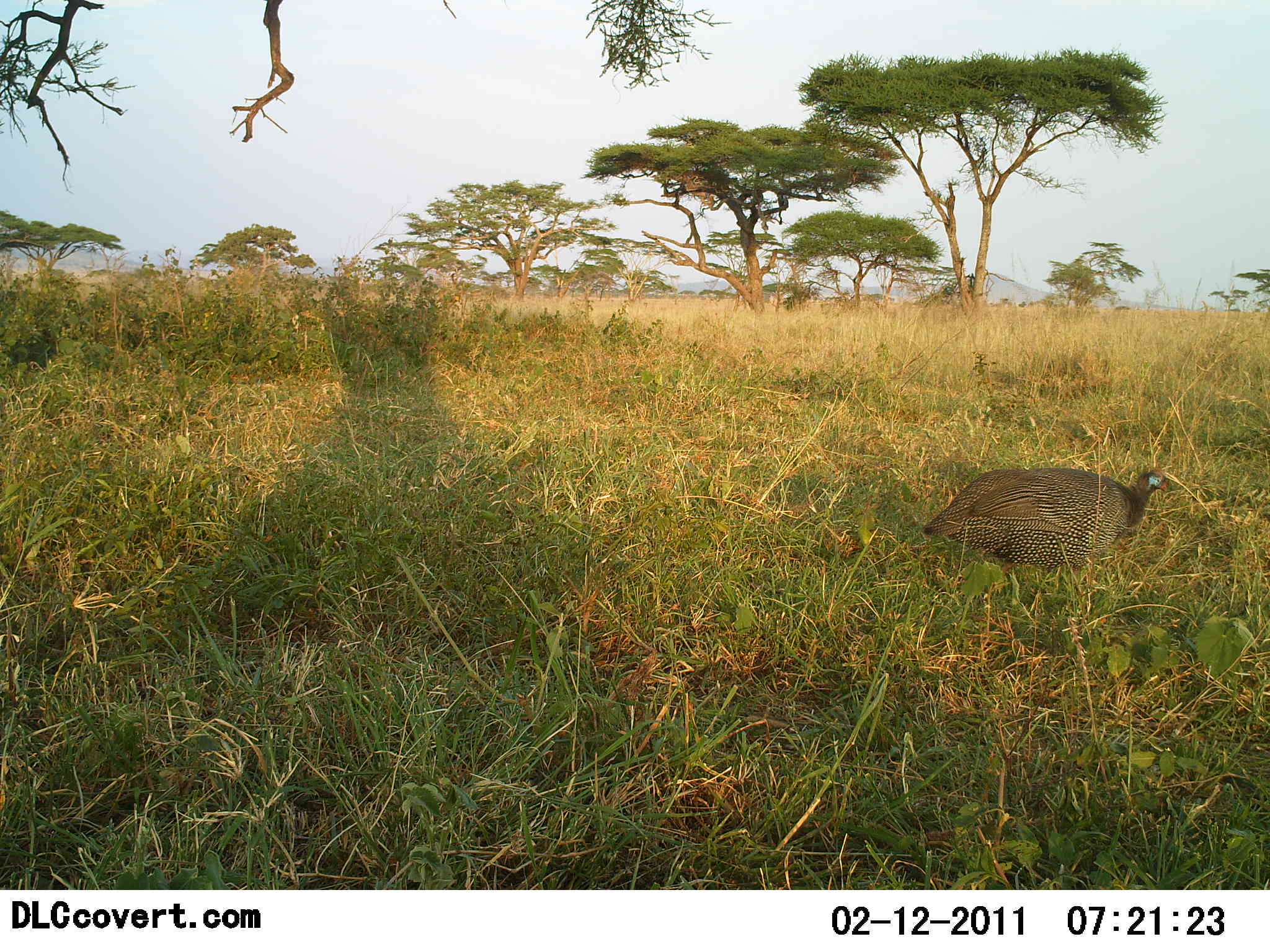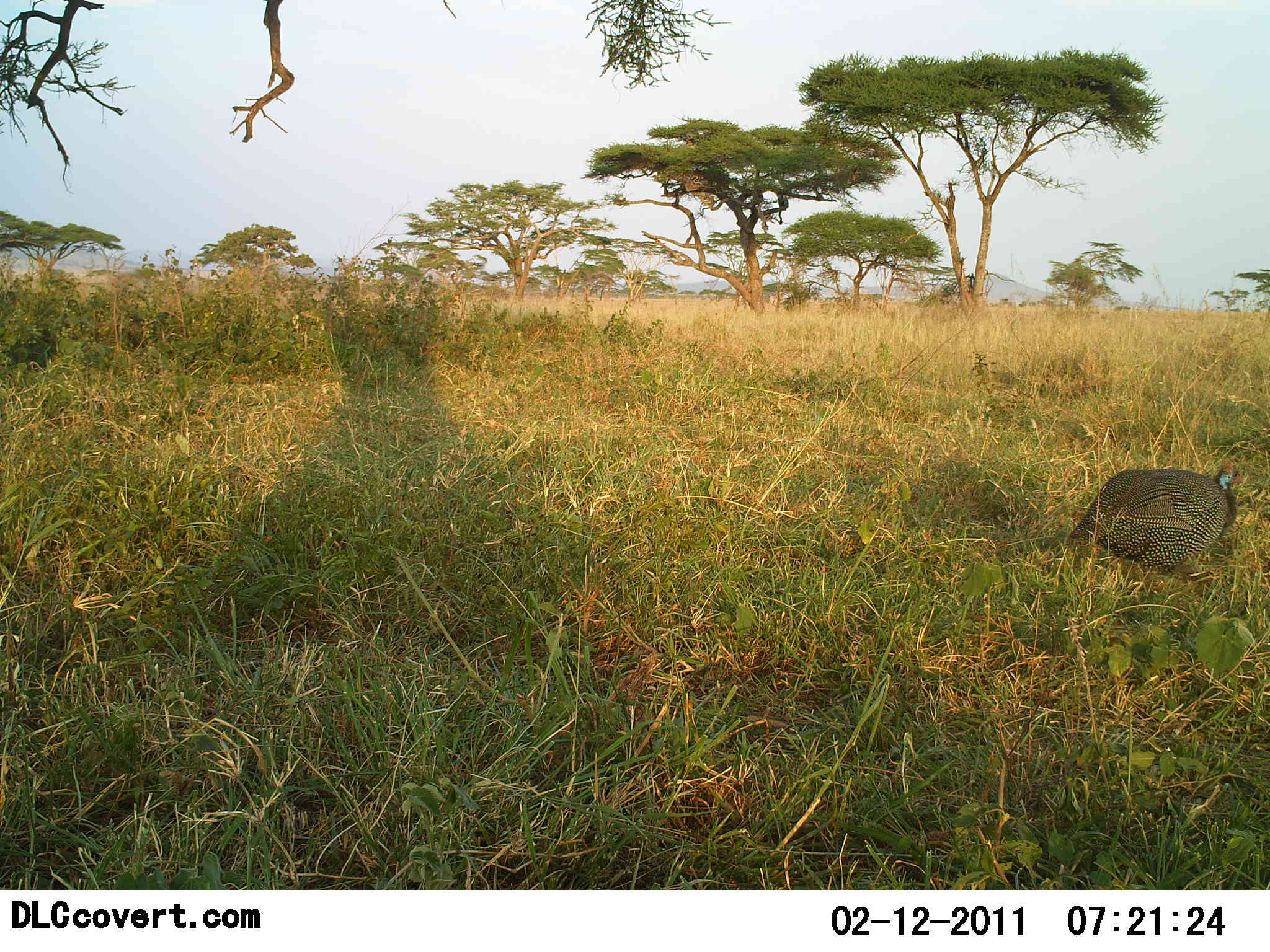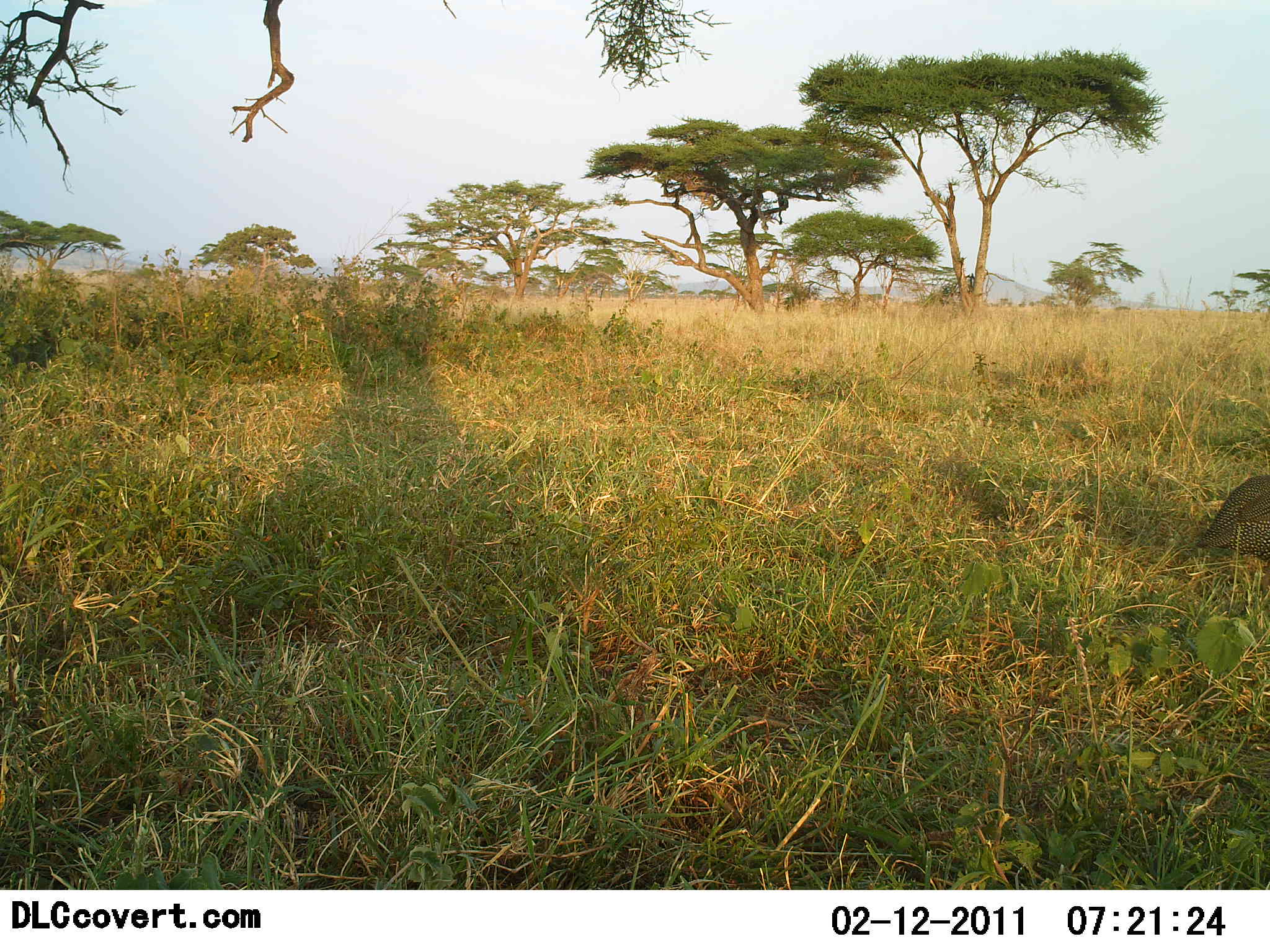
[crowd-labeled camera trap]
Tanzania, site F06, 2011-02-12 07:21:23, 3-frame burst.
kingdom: Animalia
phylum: Chordata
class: Aves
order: Galliformes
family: Numididae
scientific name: Numididae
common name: guinea fowl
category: guineafowl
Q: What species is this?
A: Guineafowl (guinea fowl) (Numididae).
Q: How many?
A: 1.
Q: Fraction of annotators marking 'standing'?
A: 0%.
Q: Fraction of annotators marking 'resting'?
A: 0%.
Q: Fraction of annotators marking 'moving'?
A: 100%.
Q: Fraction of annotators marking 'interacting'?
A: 0%.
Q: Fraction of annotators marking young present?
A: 0%.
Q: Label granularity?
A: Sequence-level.